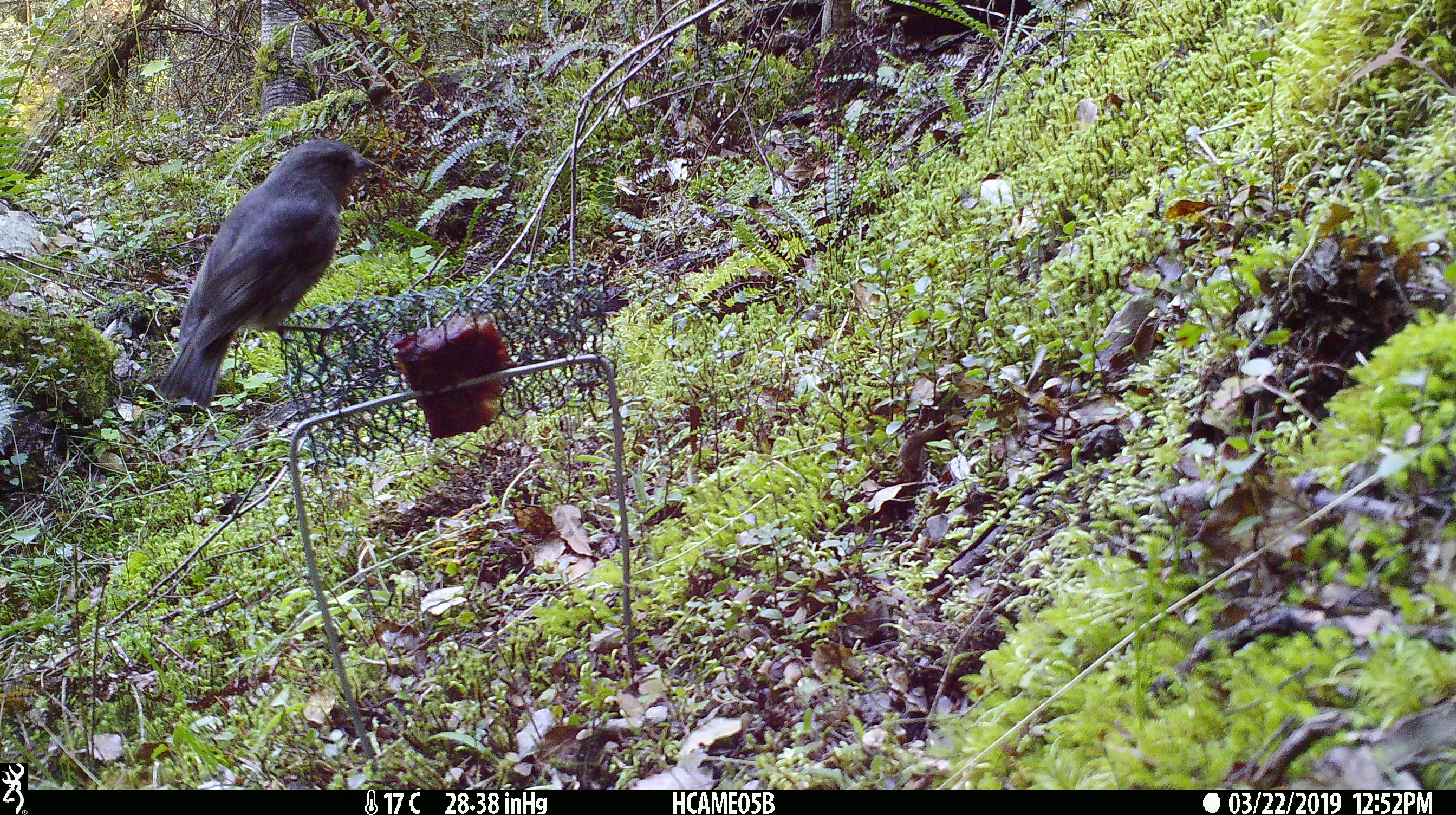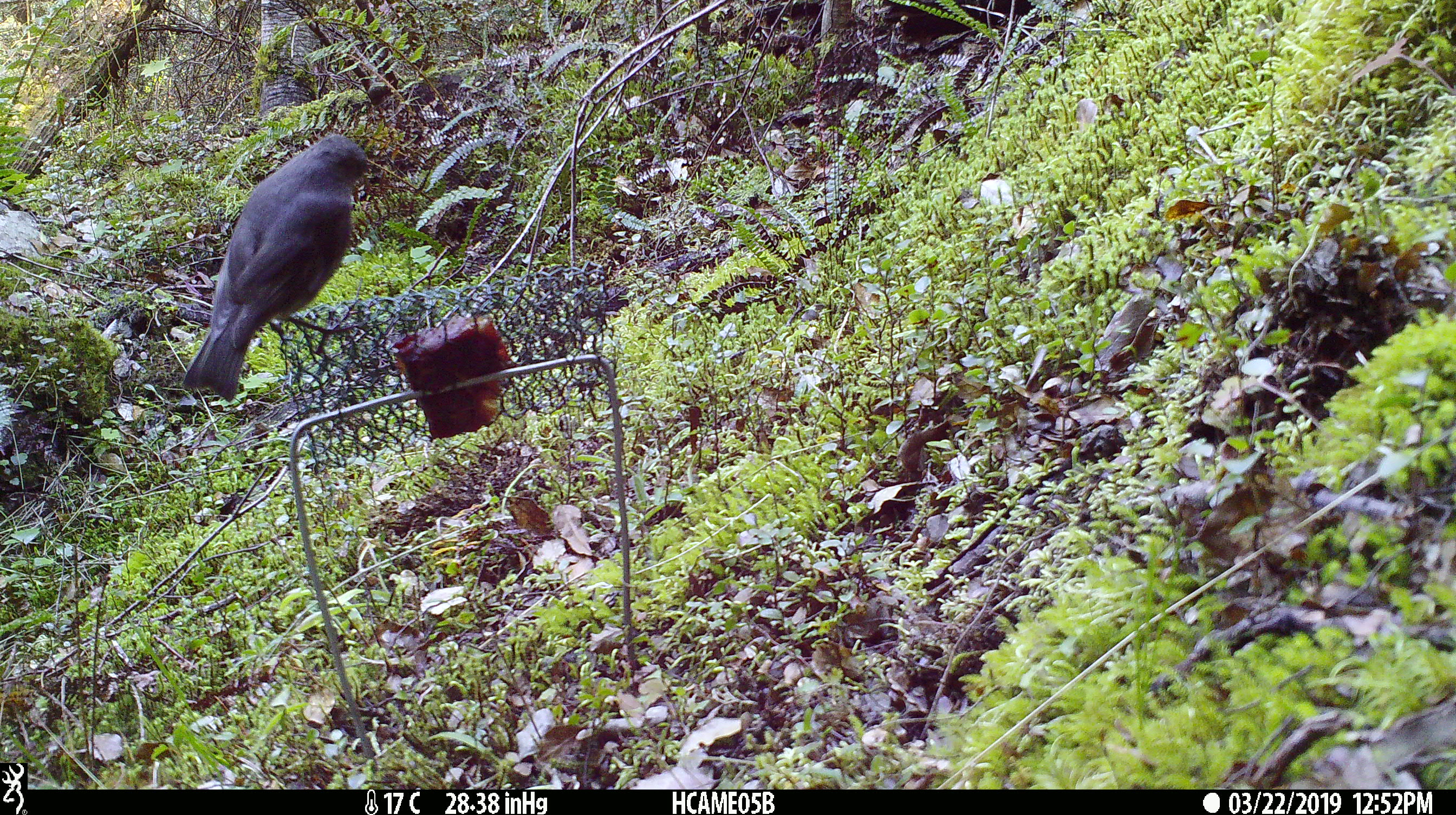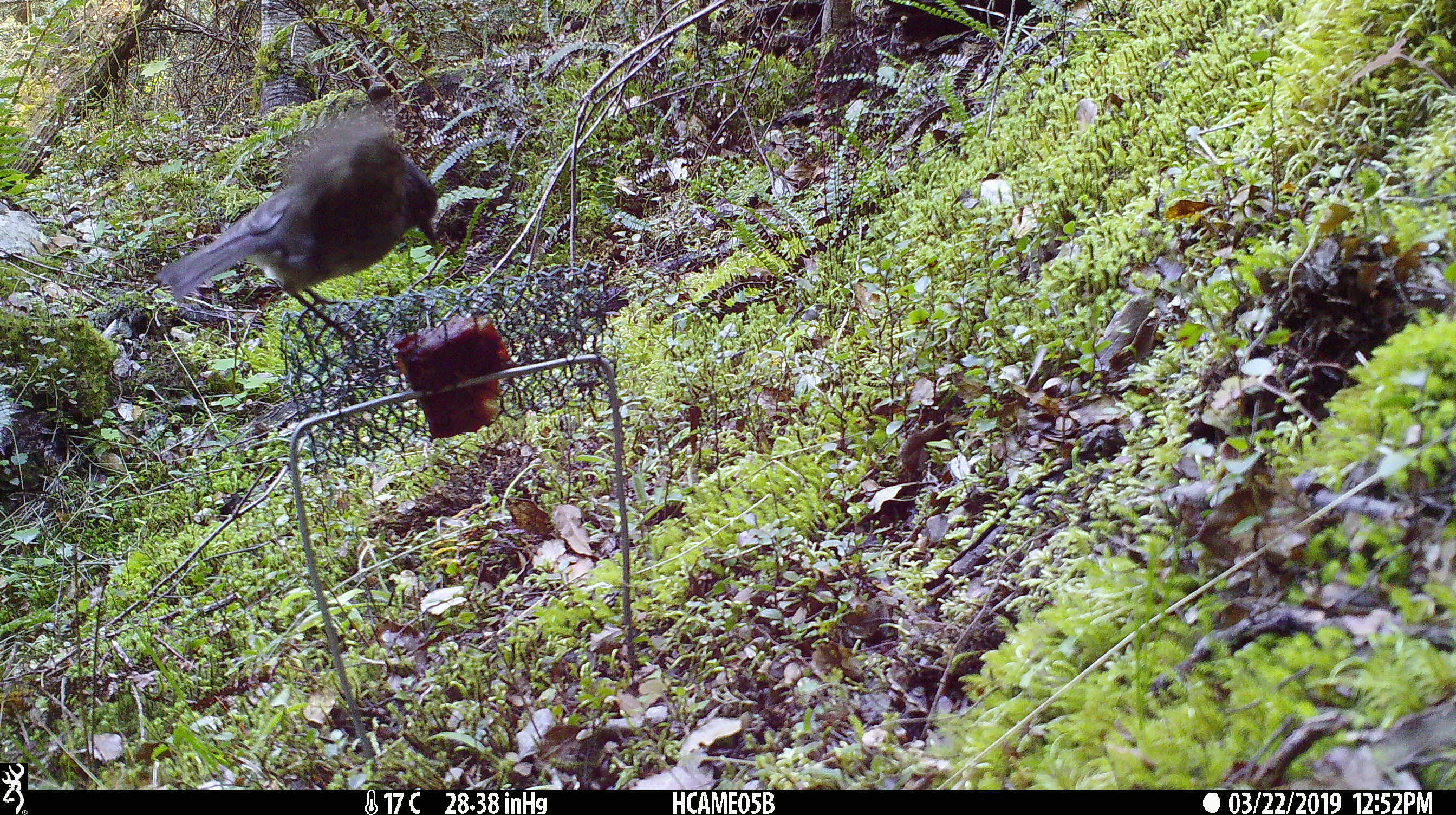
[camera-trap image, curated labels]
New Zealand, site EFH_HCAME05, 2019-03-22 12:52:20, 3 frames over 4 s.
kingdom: Animalia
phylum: Chordata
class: Aves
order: Passeriformes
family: Petroicidae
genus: Petroica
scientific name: Petroica australis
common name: new zealand robin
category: robin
Robin (new zealand robin) (Petroica australis).